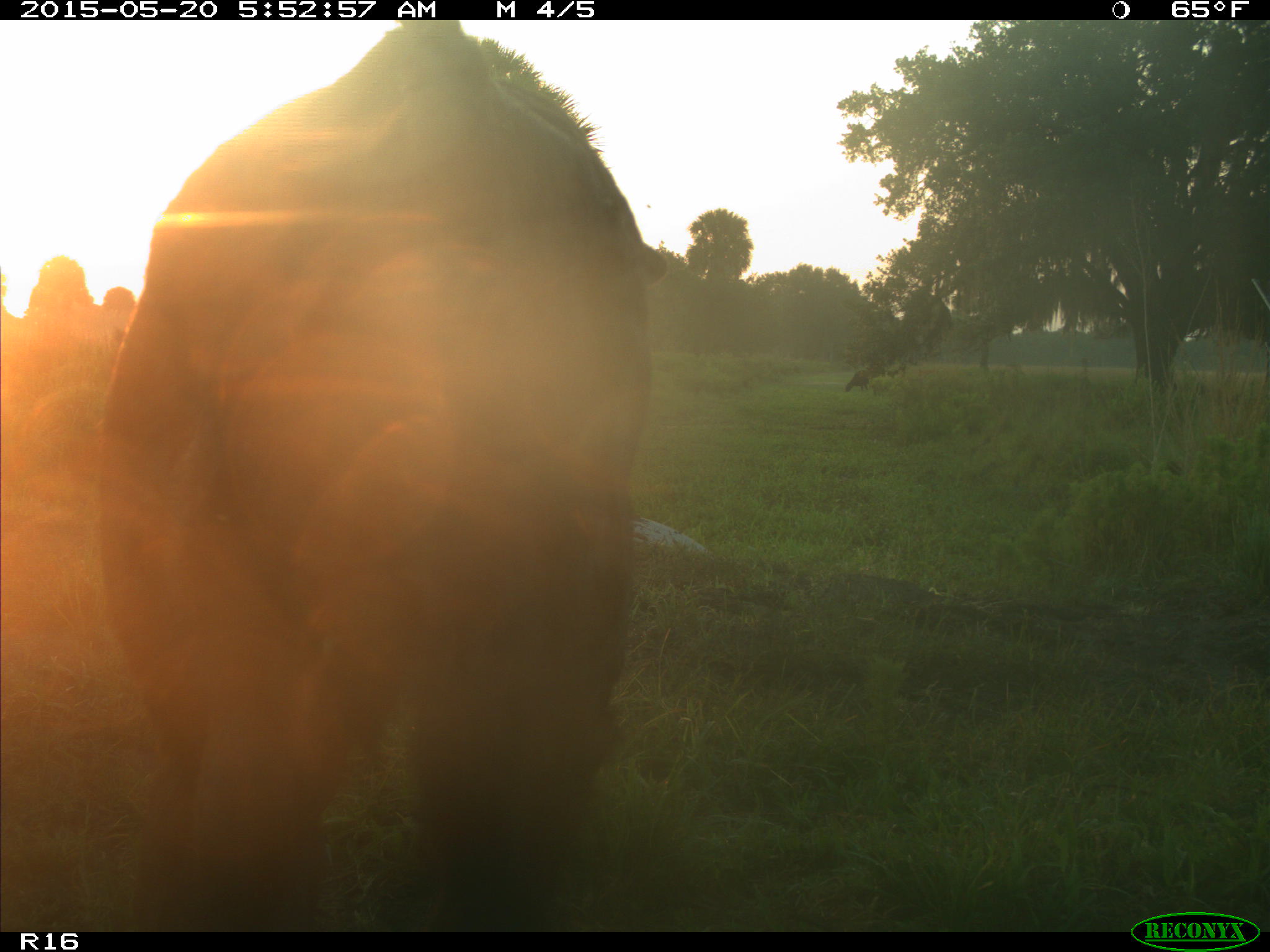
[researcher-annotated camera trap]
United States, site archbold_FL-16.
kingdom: Animalia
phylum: Chordata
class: Mammalia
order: Artiodactyla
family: Bovidae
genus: Bos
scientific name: Bos taurus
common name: domestic cow